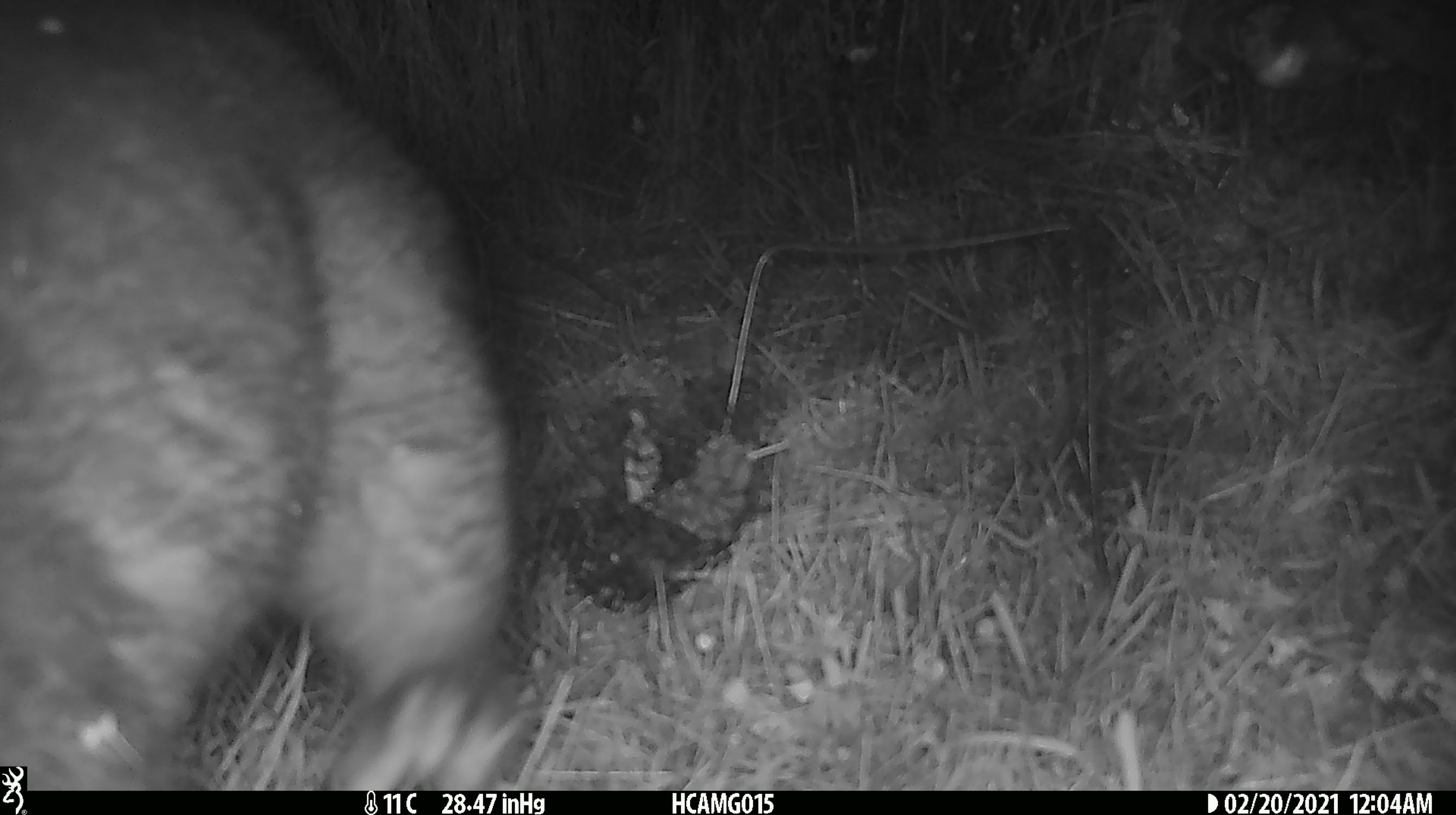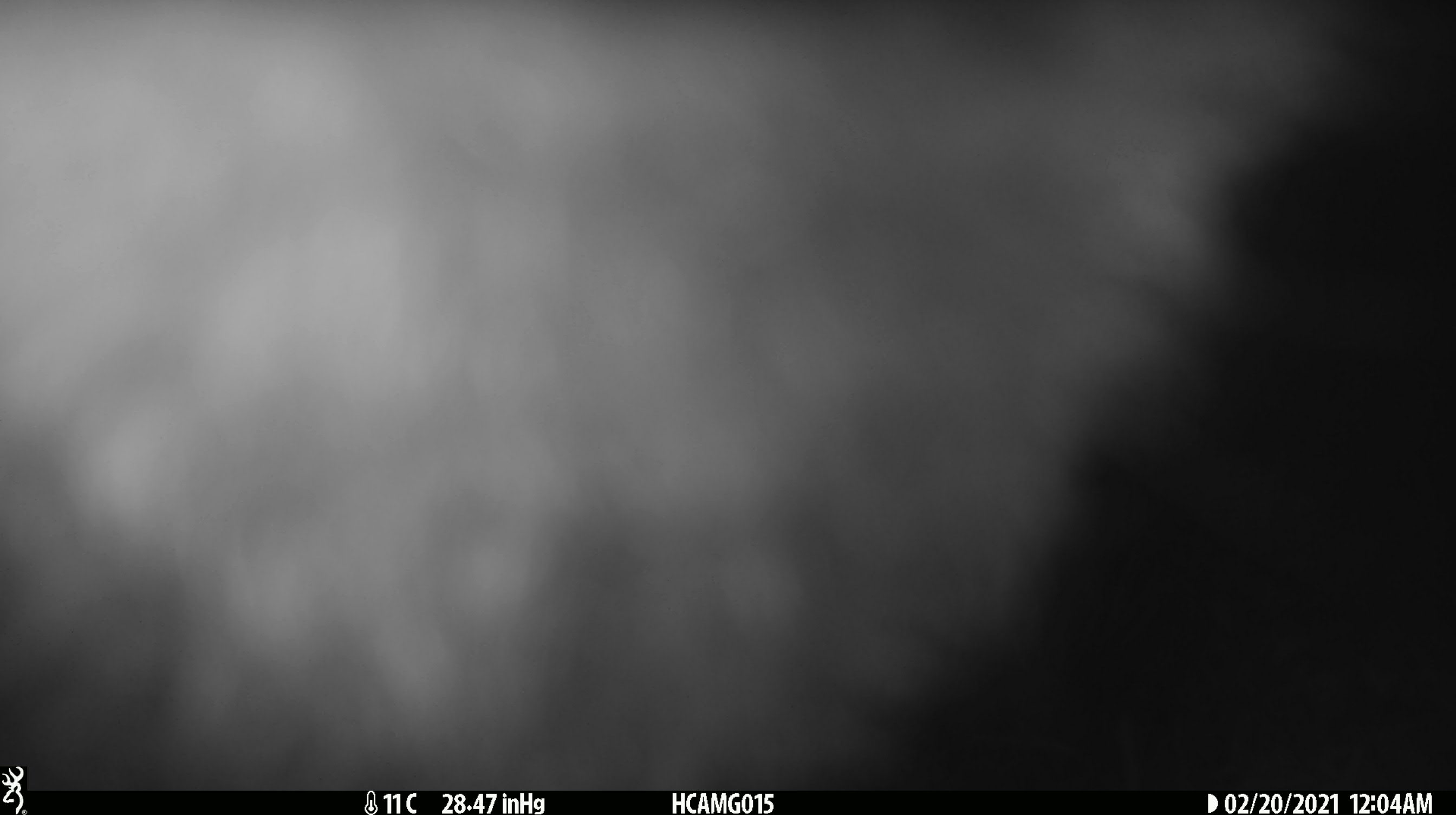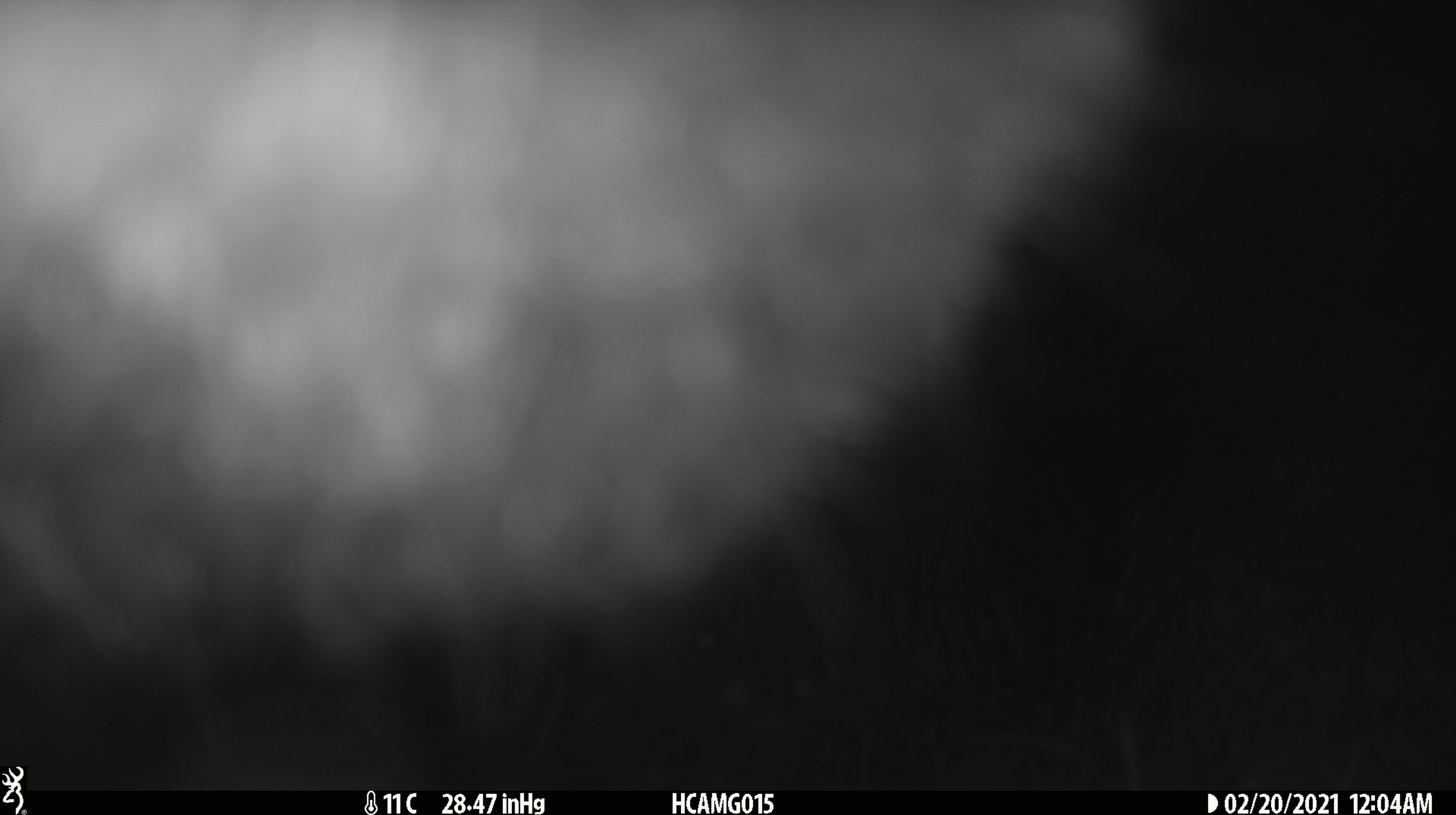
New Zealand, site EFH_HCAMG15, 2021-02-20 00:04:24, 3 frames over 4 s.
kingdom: Animalia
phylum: Chordata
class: Mammalia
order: Diprotodontia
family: Phalangeridae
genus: Trichosurus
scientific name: Trichosurus vulpecula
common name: common brushtail possum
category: possum